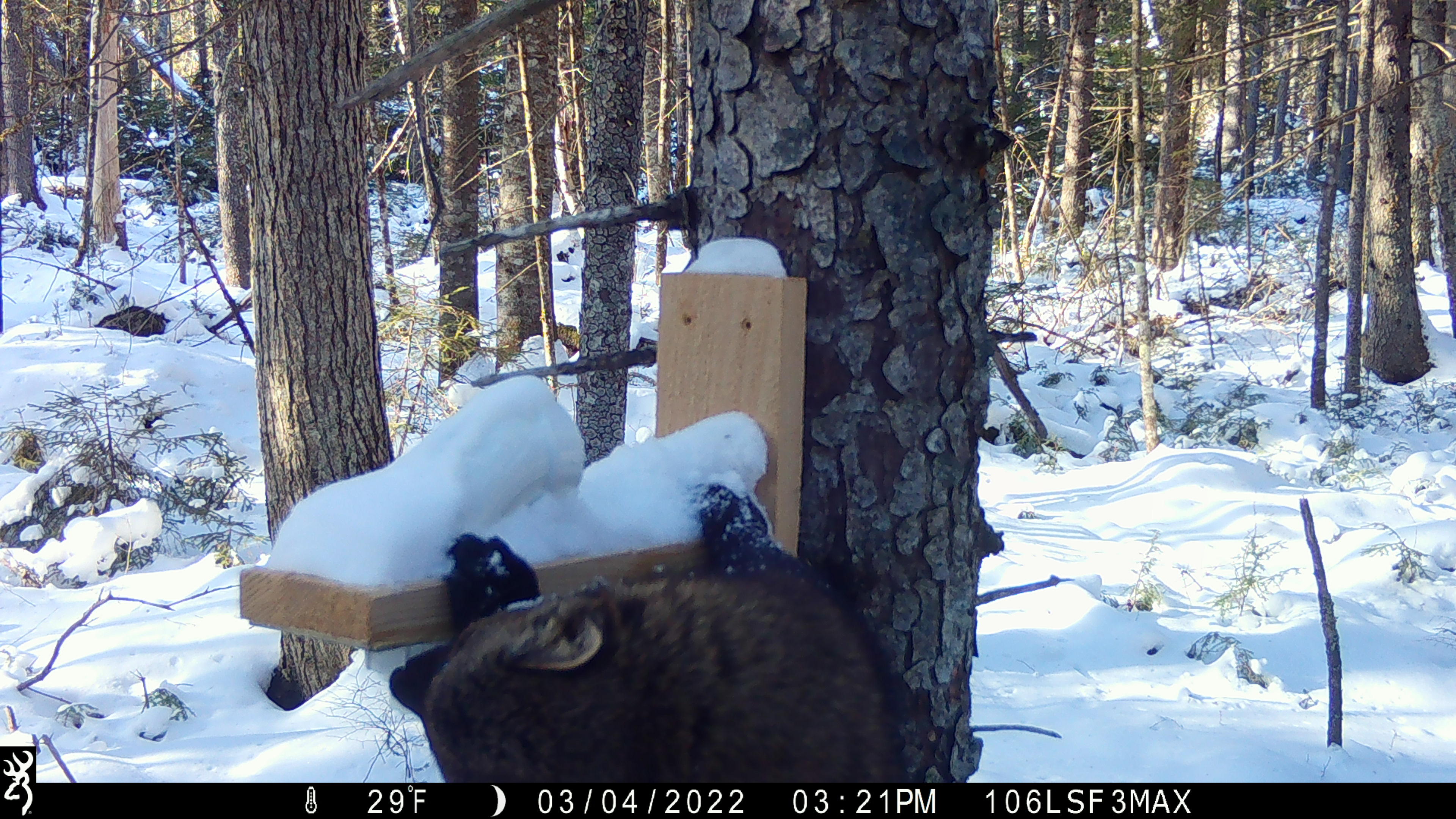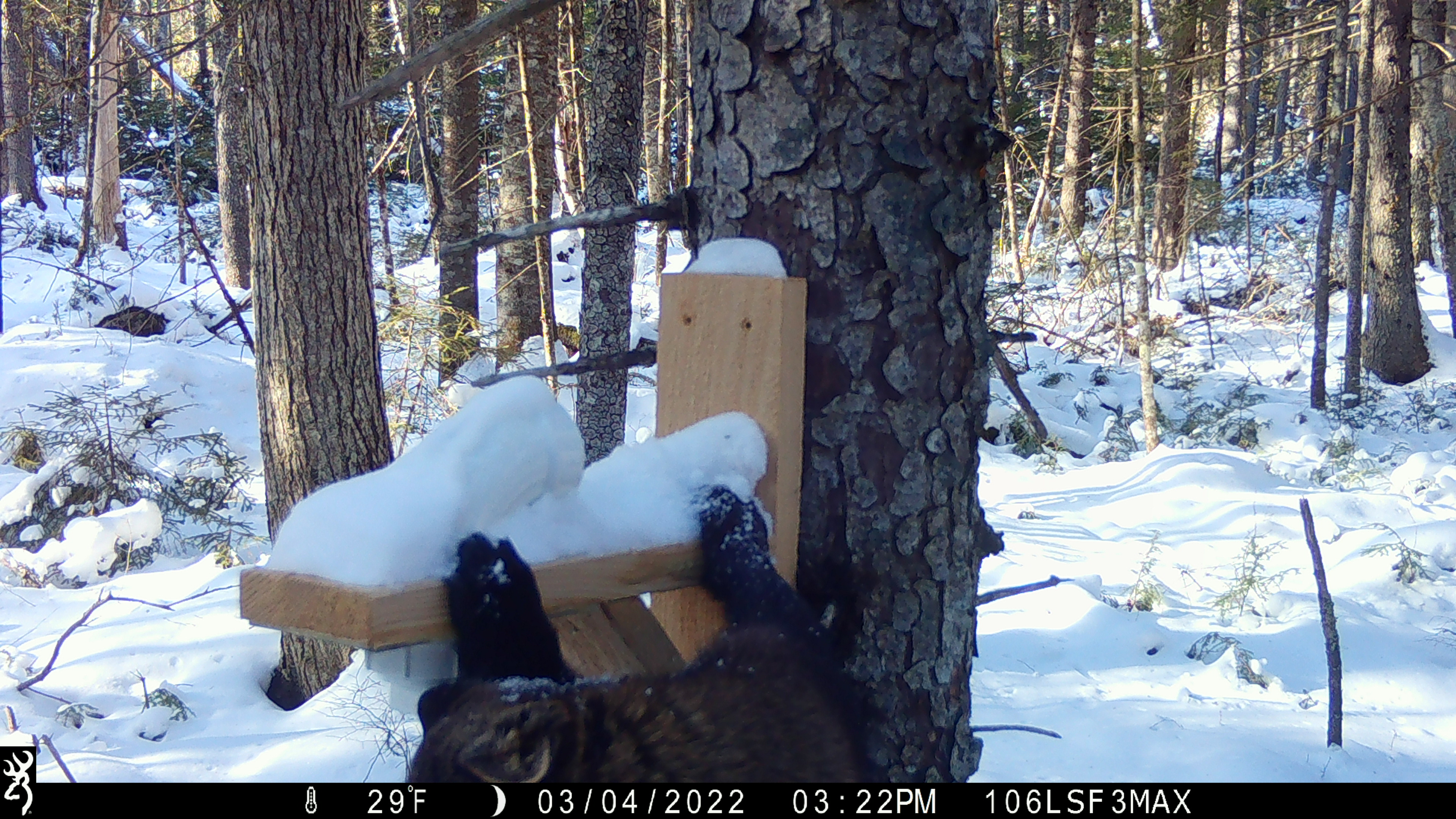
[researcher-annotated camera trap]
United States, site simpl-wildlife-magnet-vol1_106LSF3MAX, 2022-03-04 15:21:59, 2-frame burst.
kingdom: Animalia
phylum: Chordata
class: Mammalia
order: Carnivora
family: Mustelidae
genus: Pekania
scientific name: Pekania pennanti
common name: fisher